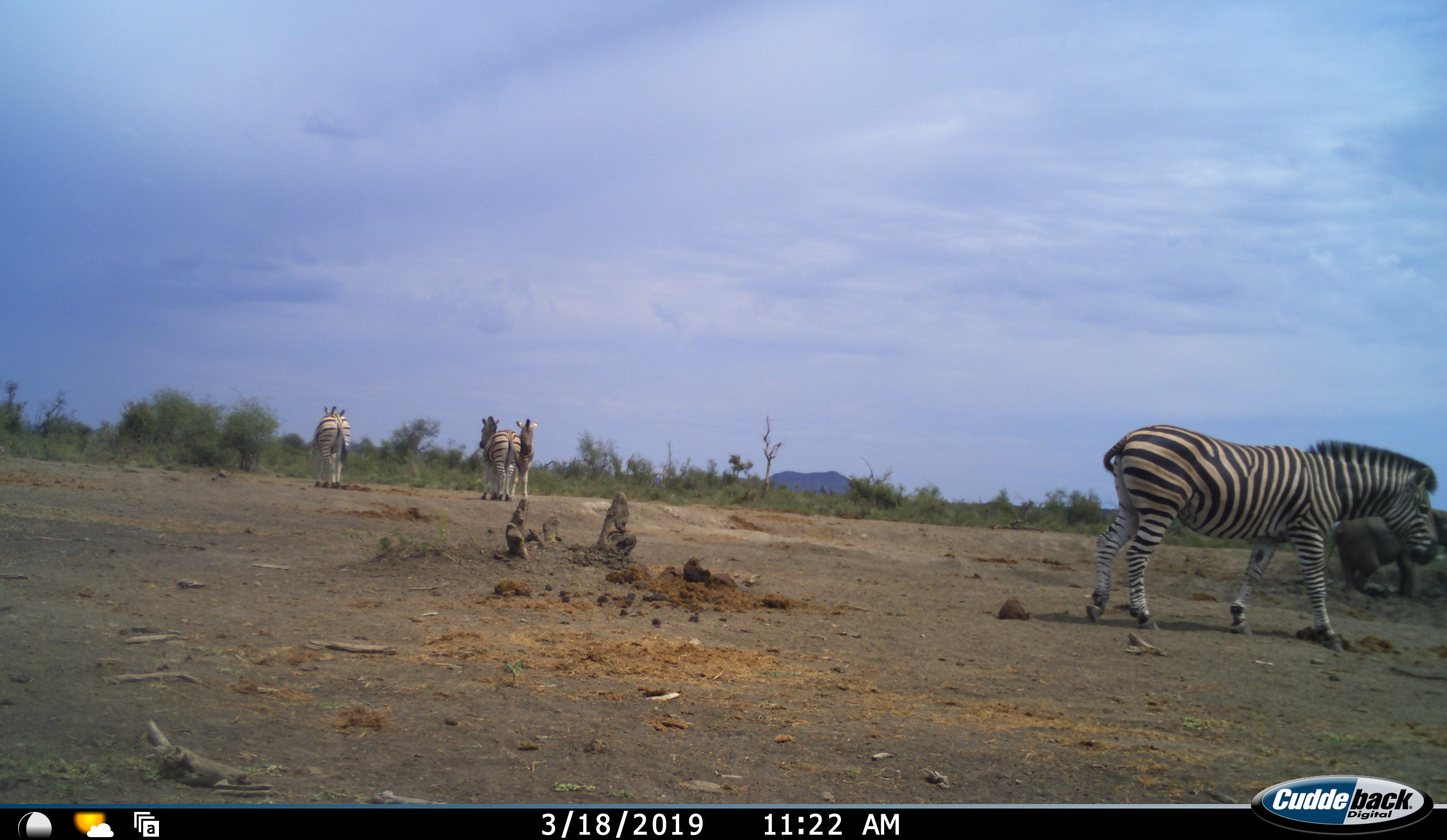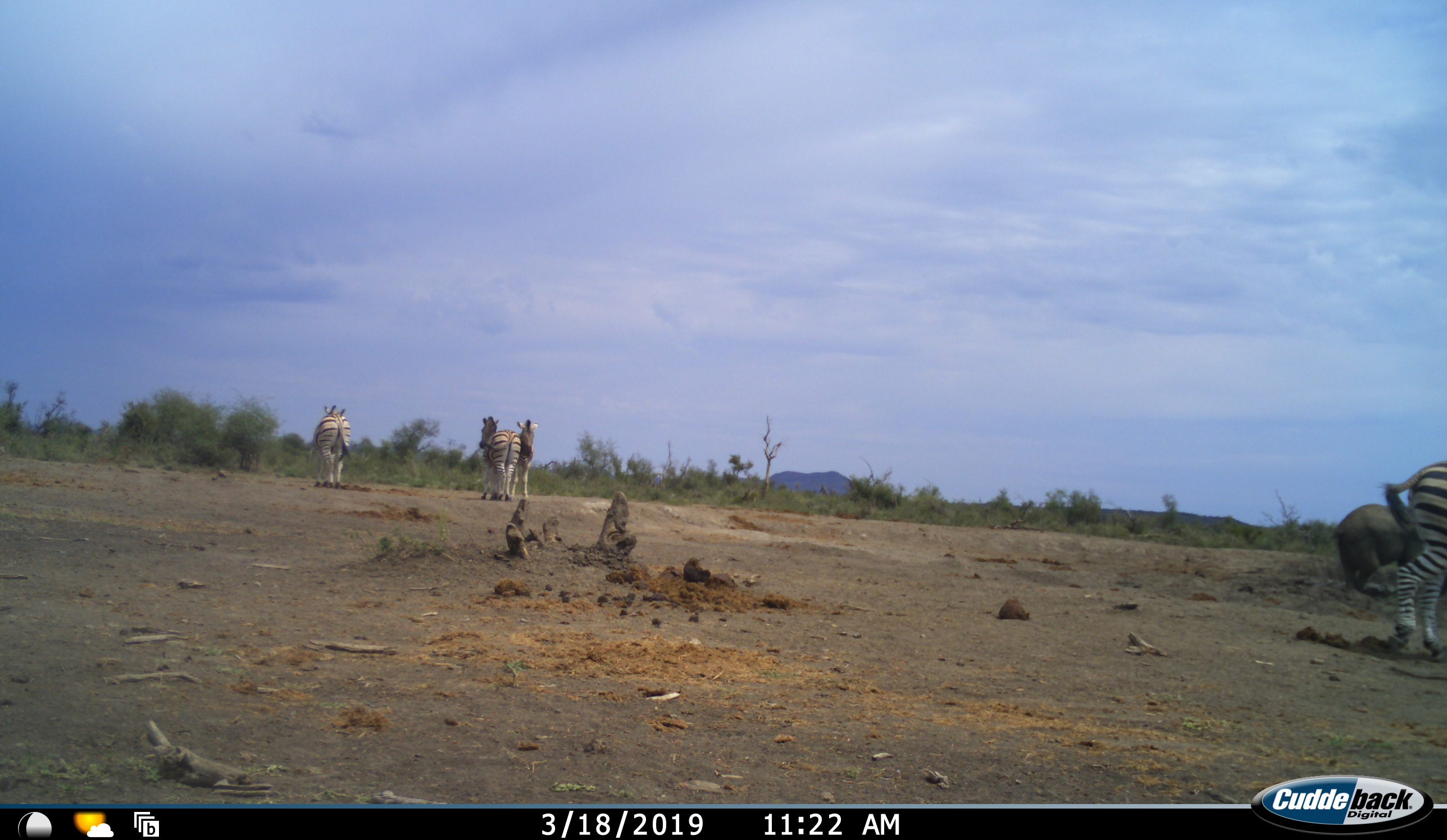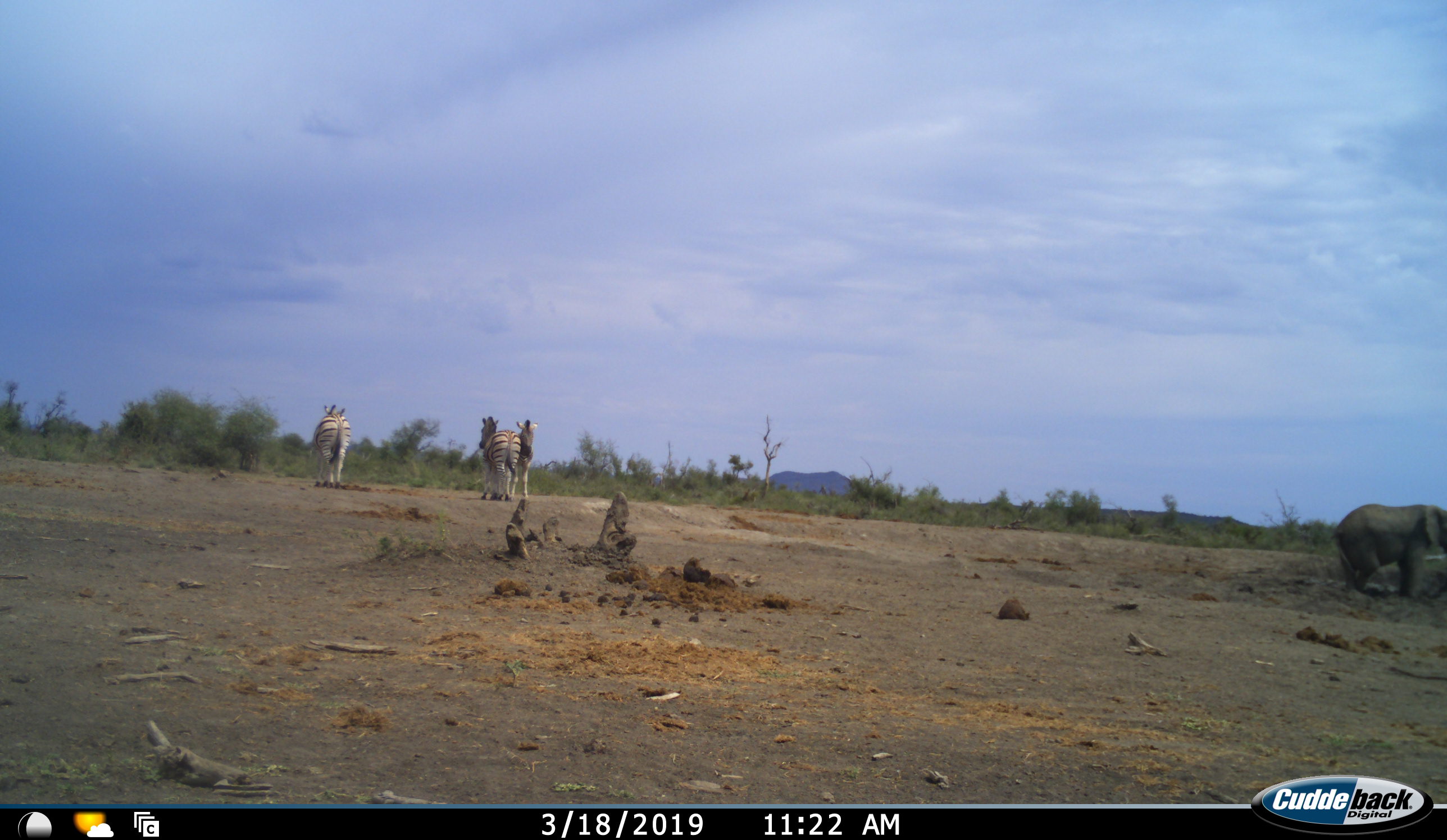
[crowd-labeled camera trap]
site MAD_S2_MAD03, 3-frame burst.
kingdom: Animalia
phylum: Chordata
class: Mammalia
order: Proboscidea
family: Elephantidae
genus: Loxodonta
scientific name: Loxodonta africana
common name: african bush elephant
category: elephant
Elephant (african bush elephant) (Loxodonta africana), count 1. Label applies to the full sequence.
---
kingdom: Animalia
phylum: Chordata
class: Mammalia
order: Perissodactyla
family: Equidae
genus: Equus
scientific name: Equus quagga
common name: plains zebra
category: zebraplains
Zebraplains (plains zebra) (Equus quagga), count 4. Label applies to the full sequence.